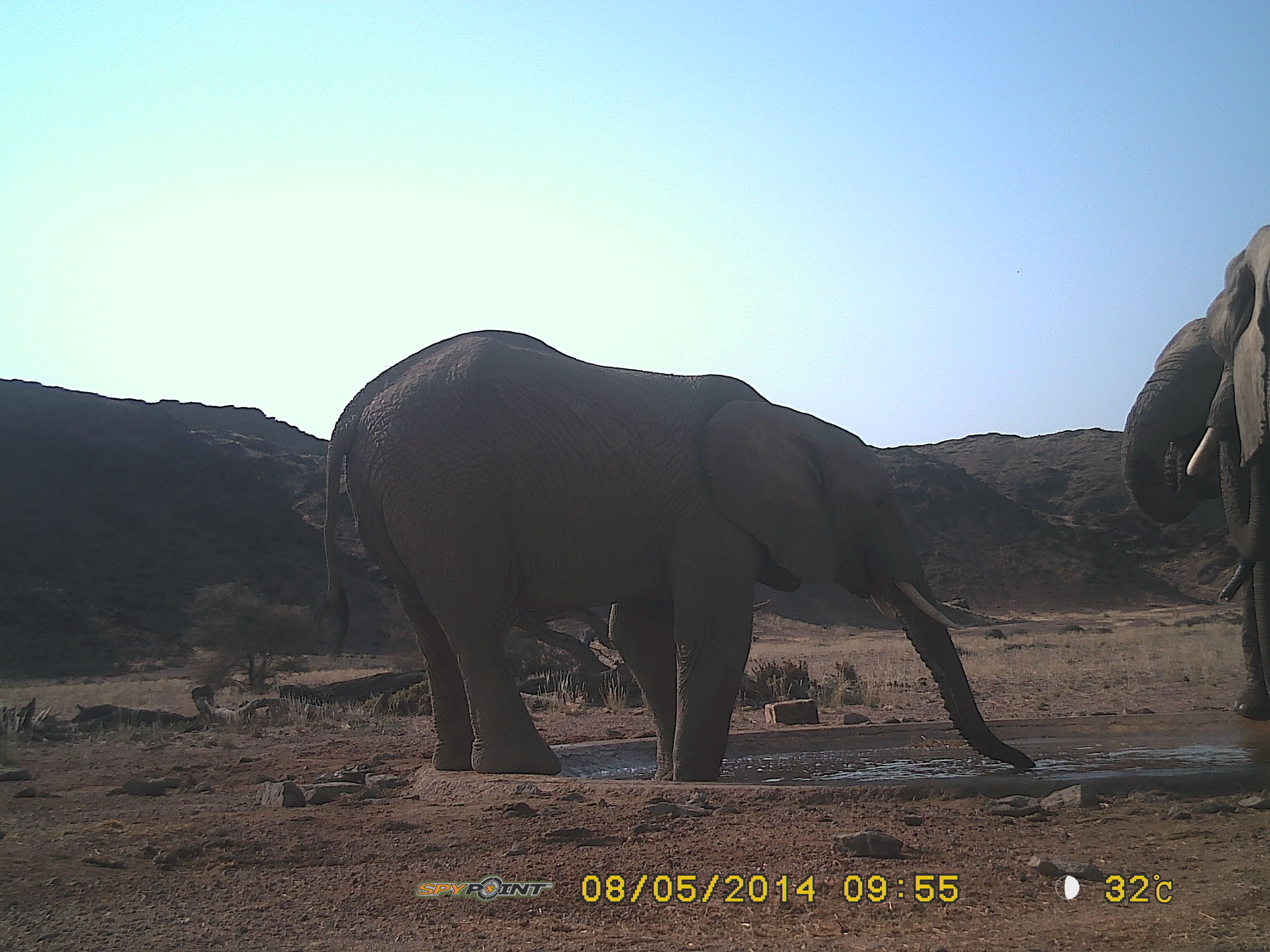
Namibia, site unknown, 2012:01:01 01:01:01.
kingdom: Animalia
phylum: Chordata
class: Mammalia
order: Proboscidea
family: Elephantidae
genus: Loxodonta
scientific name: Loxodonta africana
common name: african elephant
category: loxodanta africana